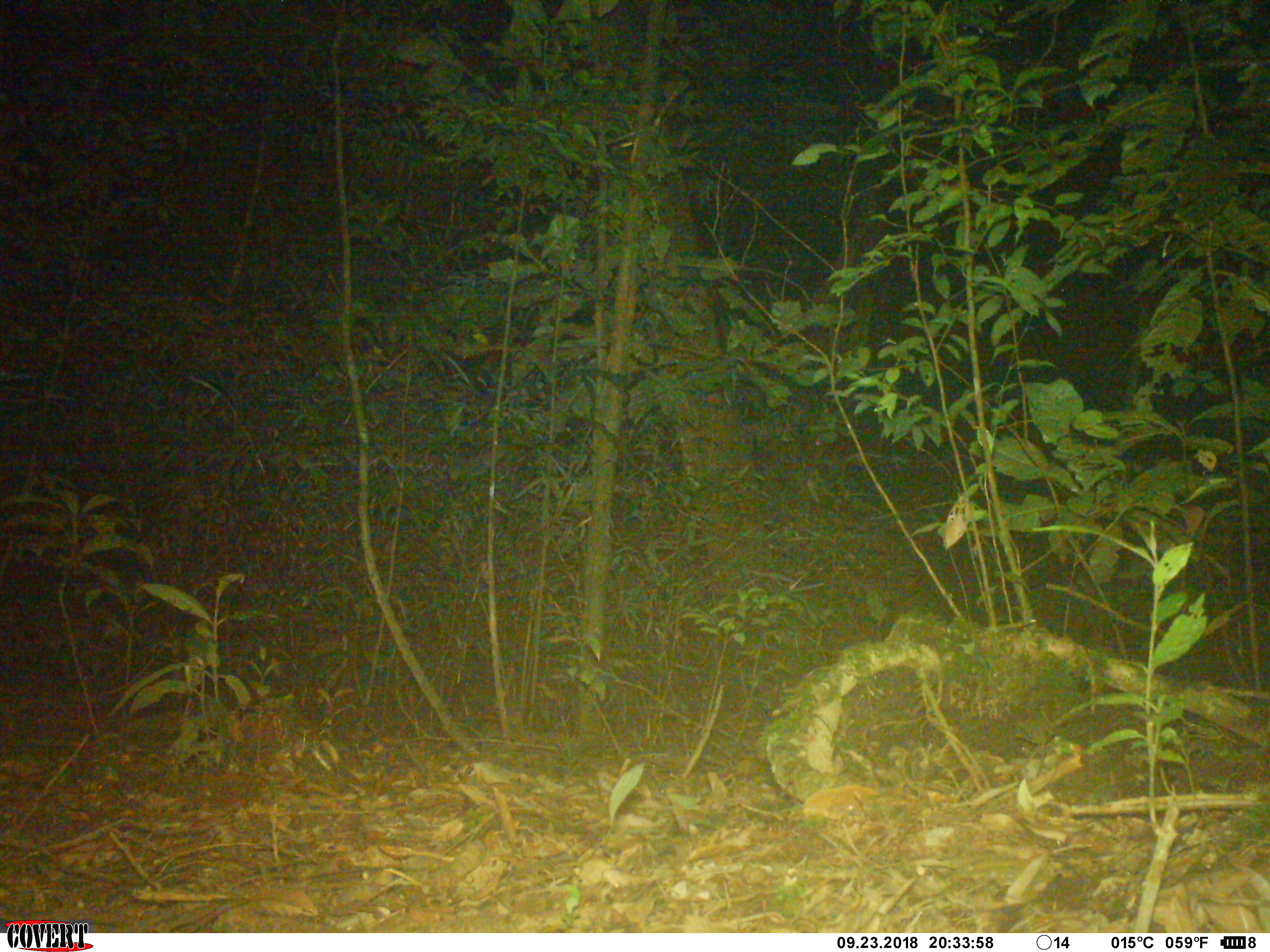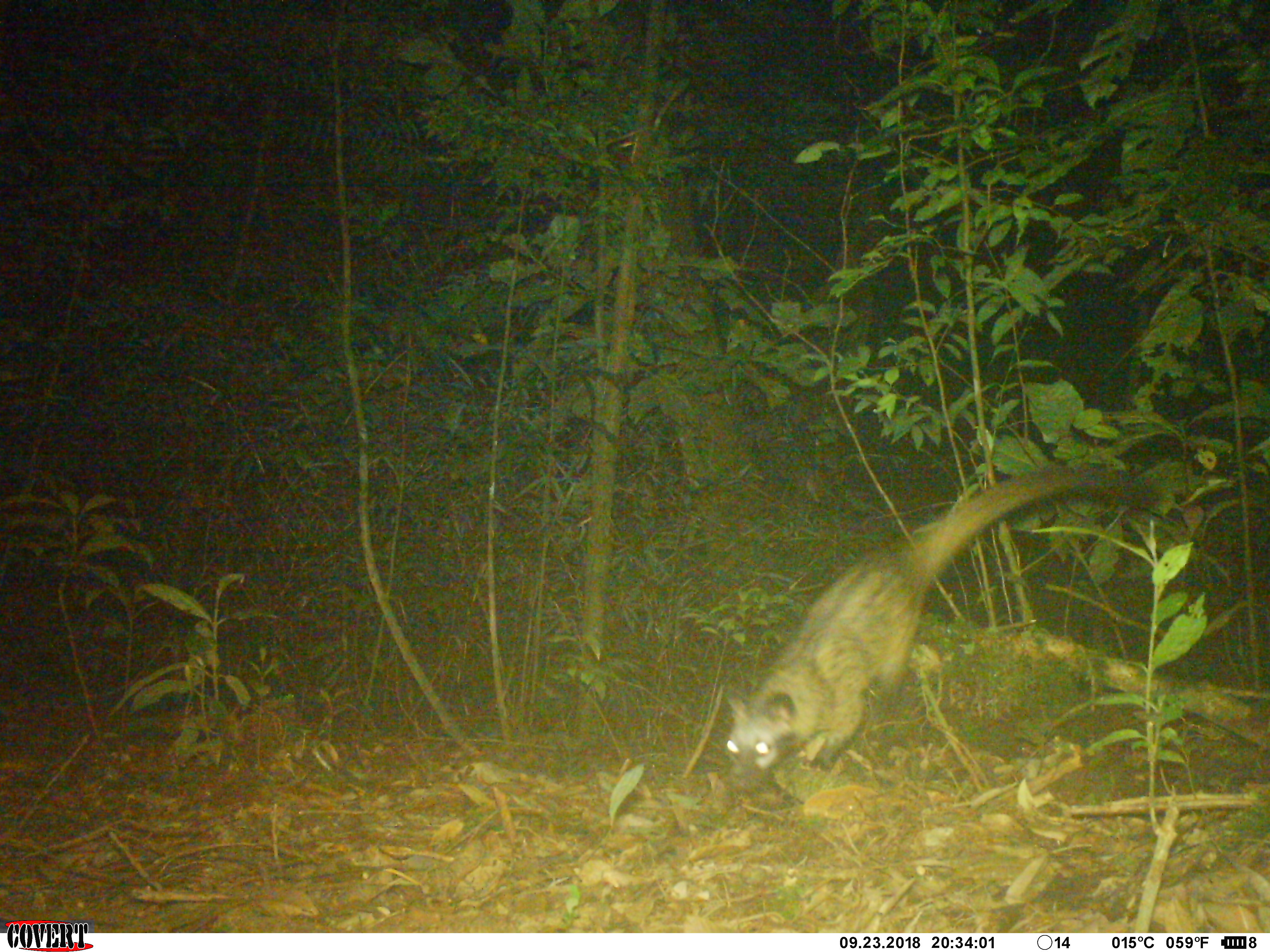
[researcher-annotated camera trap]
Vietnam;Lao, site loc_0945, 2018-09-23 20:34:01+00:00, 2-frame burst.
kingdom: Animalia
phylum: Chordata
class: Mammalia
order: Carnivora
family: Viverridae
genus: Paradoxurus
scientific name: Paradoxurus hermaphroditus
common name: common palm civet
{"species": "common palm civet (Paradoxurus hermaphroditus)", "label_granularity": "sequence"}